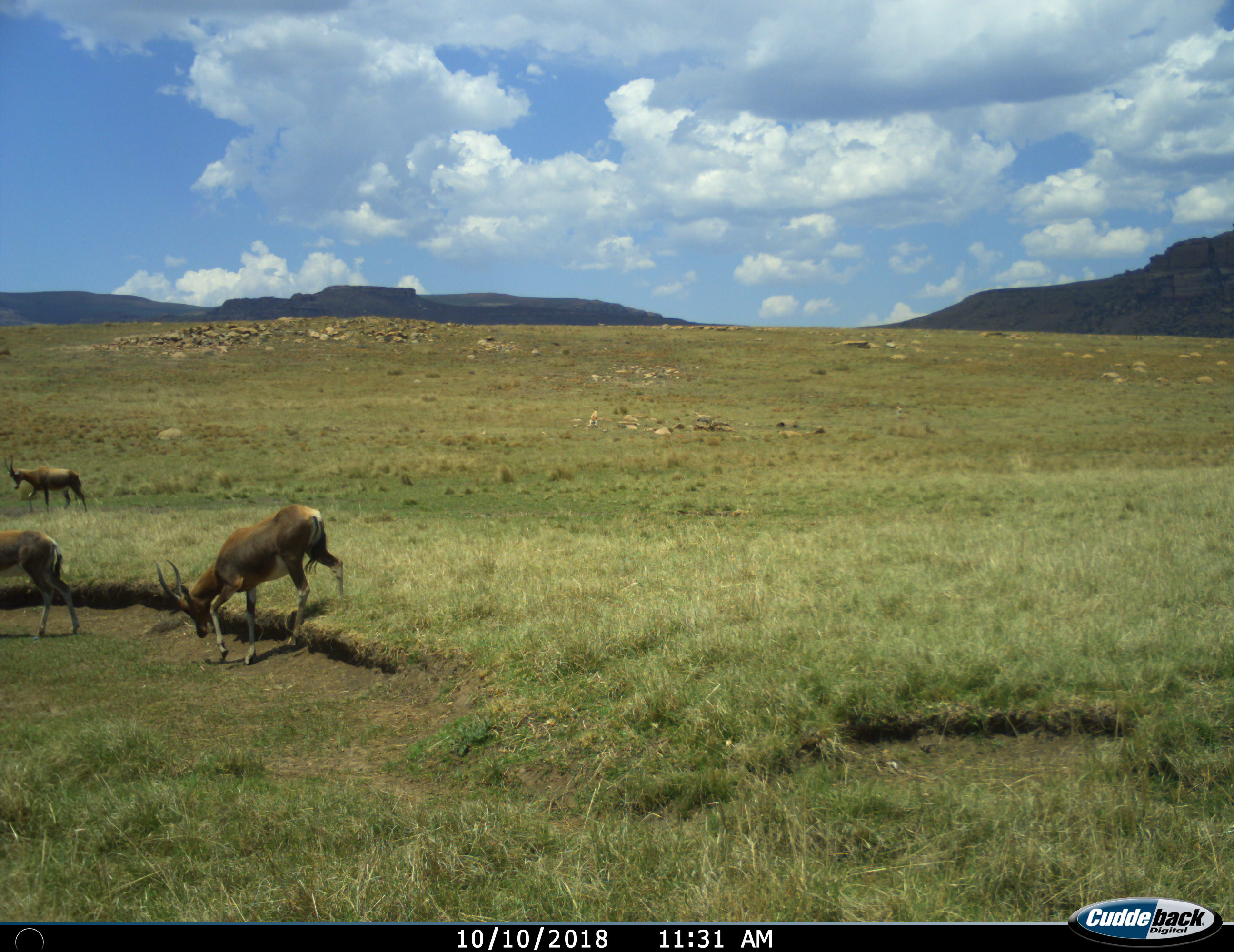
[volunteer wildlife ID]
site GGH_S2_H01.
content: unidentified animal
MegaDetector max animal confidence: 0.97